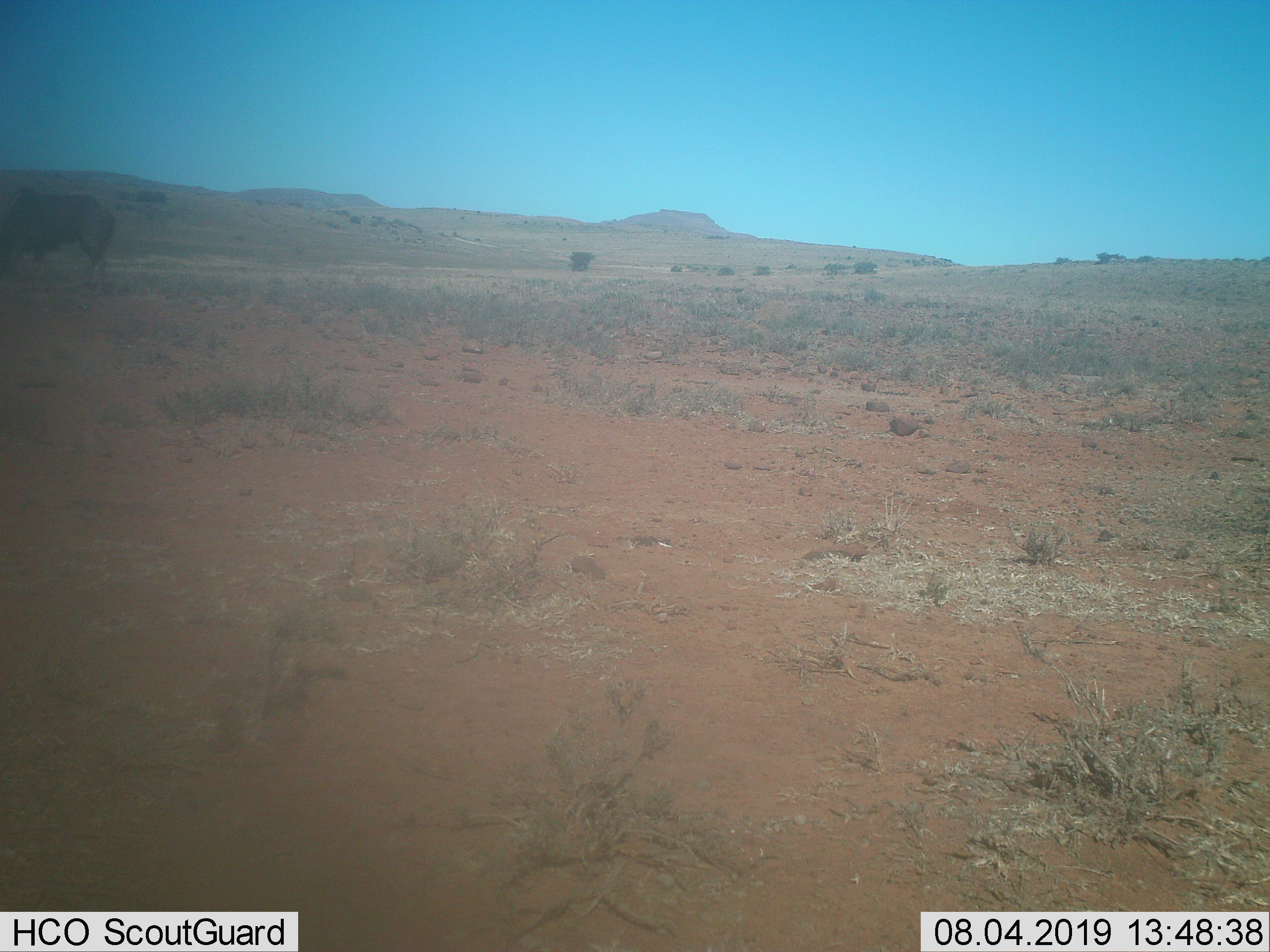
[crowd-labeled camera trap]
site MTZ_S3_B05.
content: unidentified animal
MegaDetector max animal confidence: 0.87